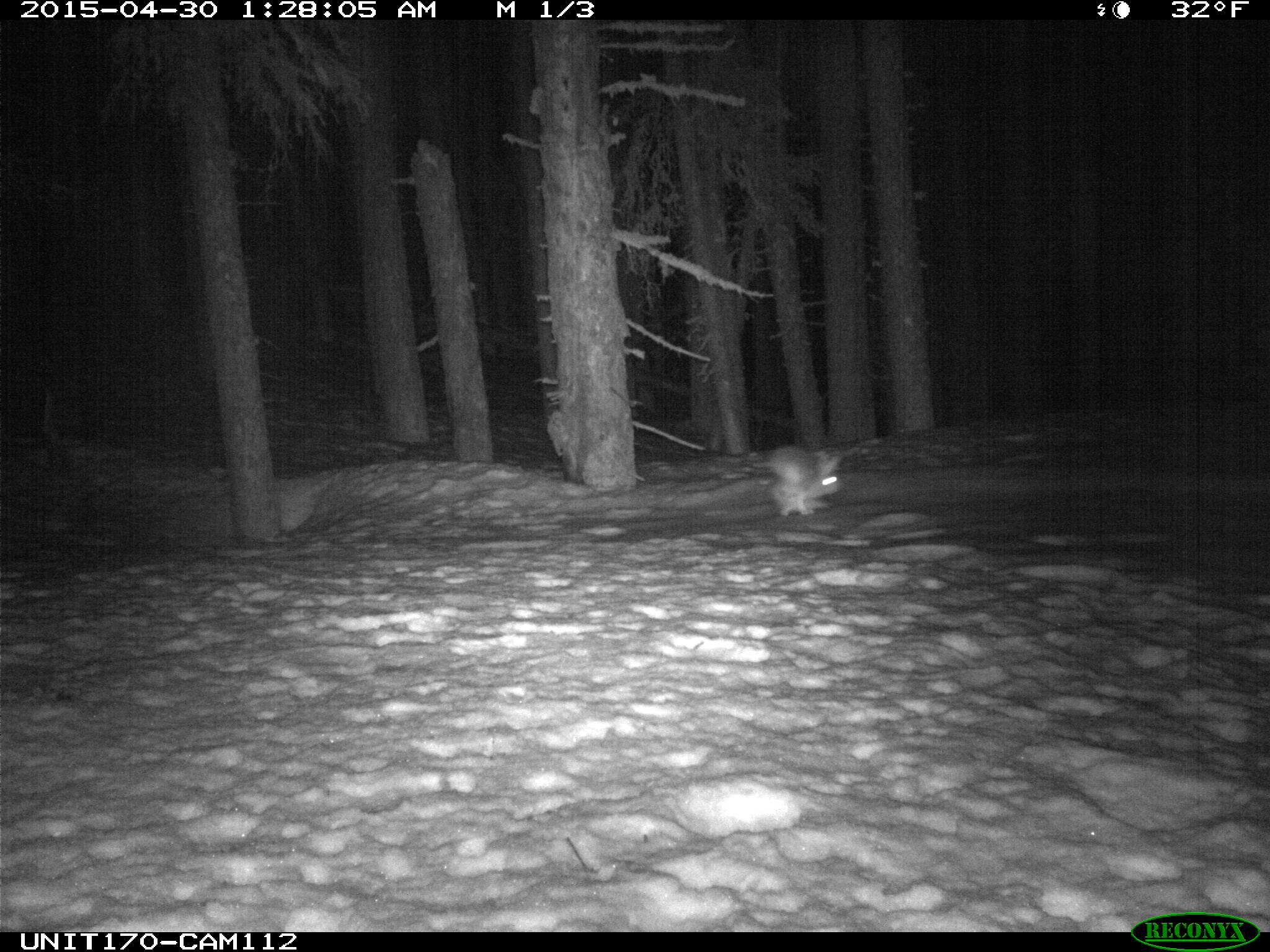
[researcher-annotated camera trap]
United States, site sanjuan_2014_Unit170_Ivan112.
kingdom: Animalia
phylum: Chordata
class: Mammalia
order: Lagomorpha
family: Leporidae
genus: Lepus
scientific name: Lepus americanus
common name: snowshoe hare